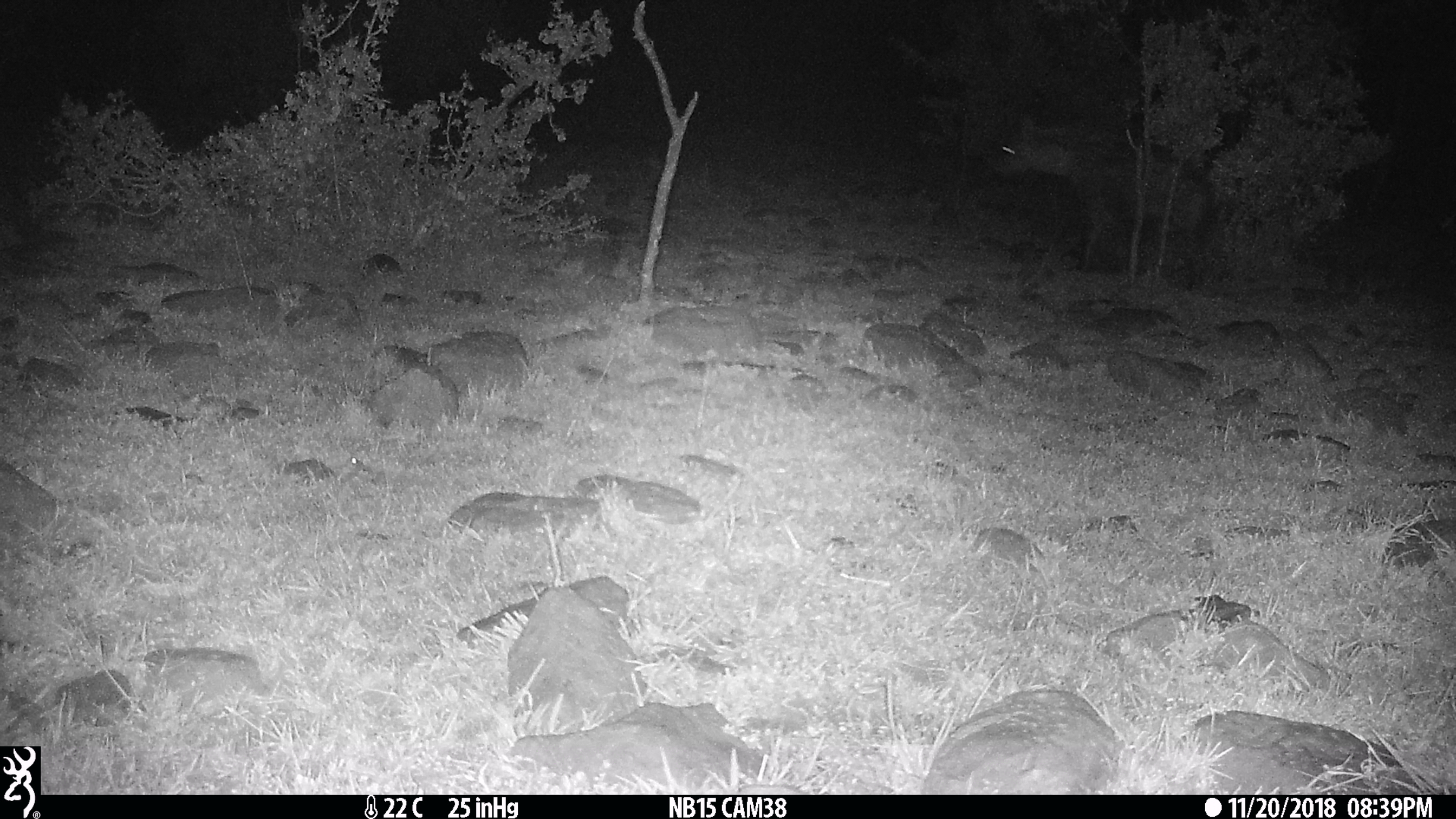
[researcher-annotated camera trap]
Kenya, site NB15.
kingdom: Animalia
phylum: Chordata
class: Mammalia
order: Carnivora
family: Hyaenidae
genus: Crocuta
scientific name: Crocuta crocuta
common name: spotted hyena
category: hyena spotted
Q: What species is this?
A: Hyena spotted (spotted hyena) (Crocuta crocuta).